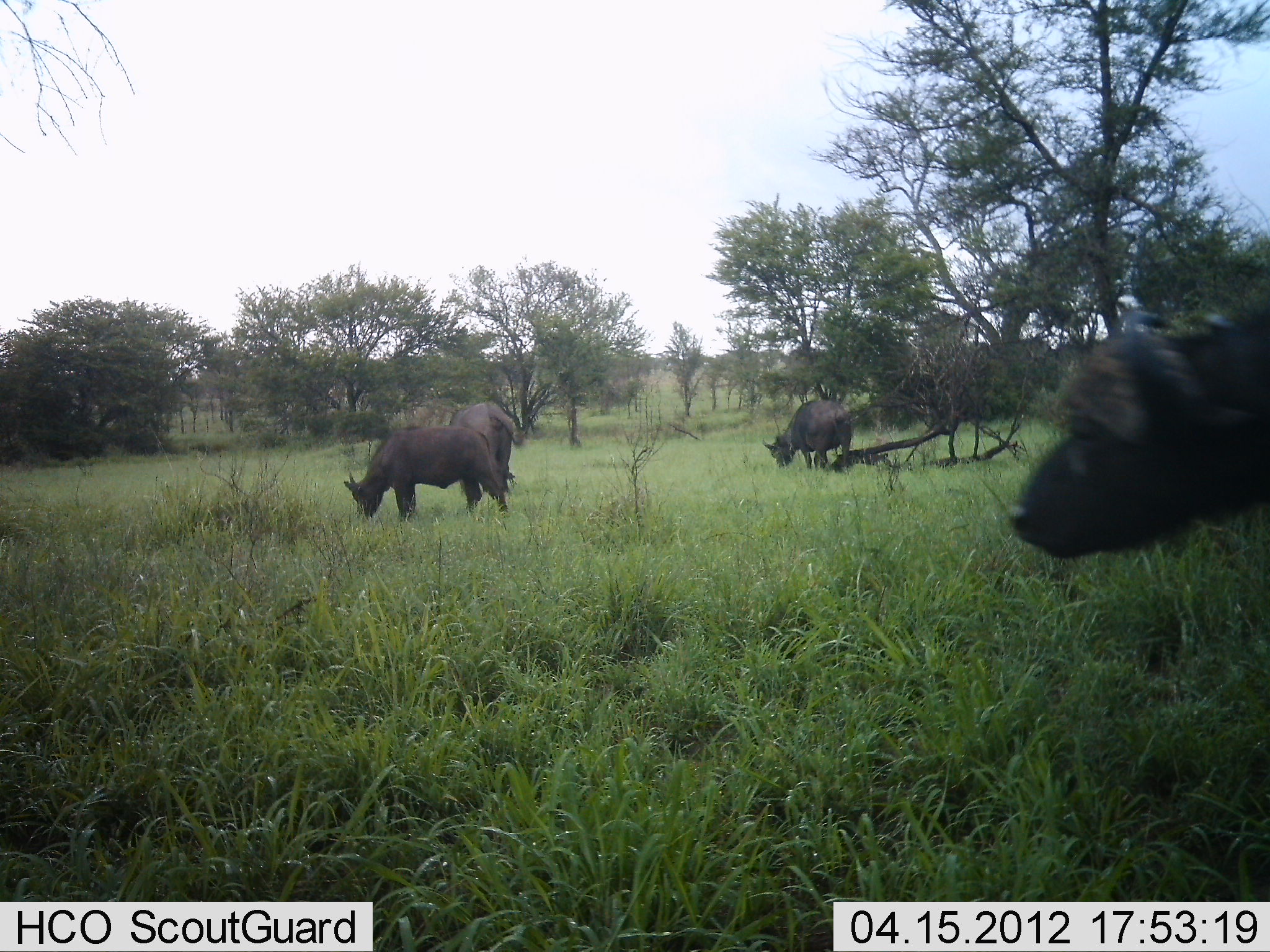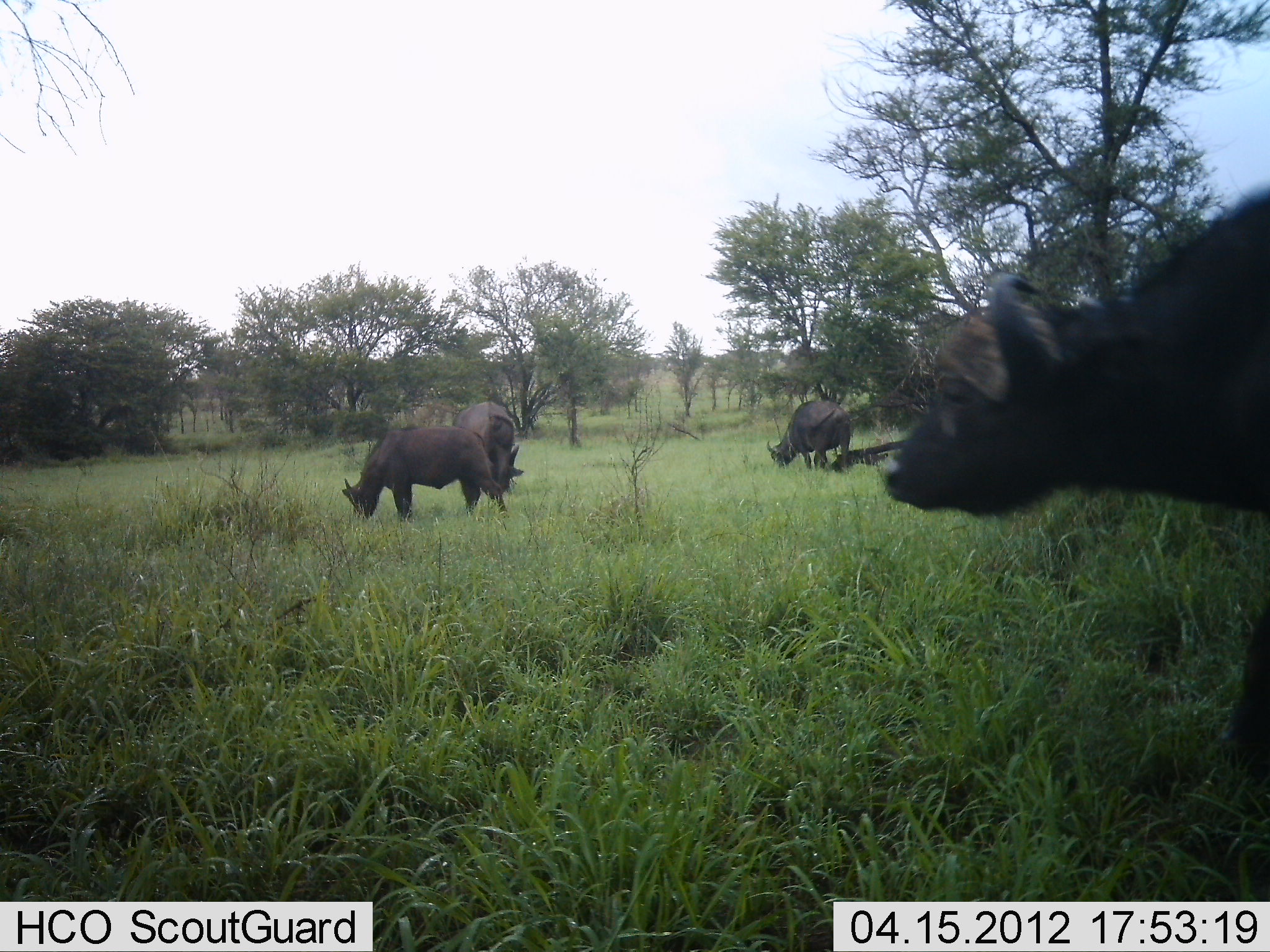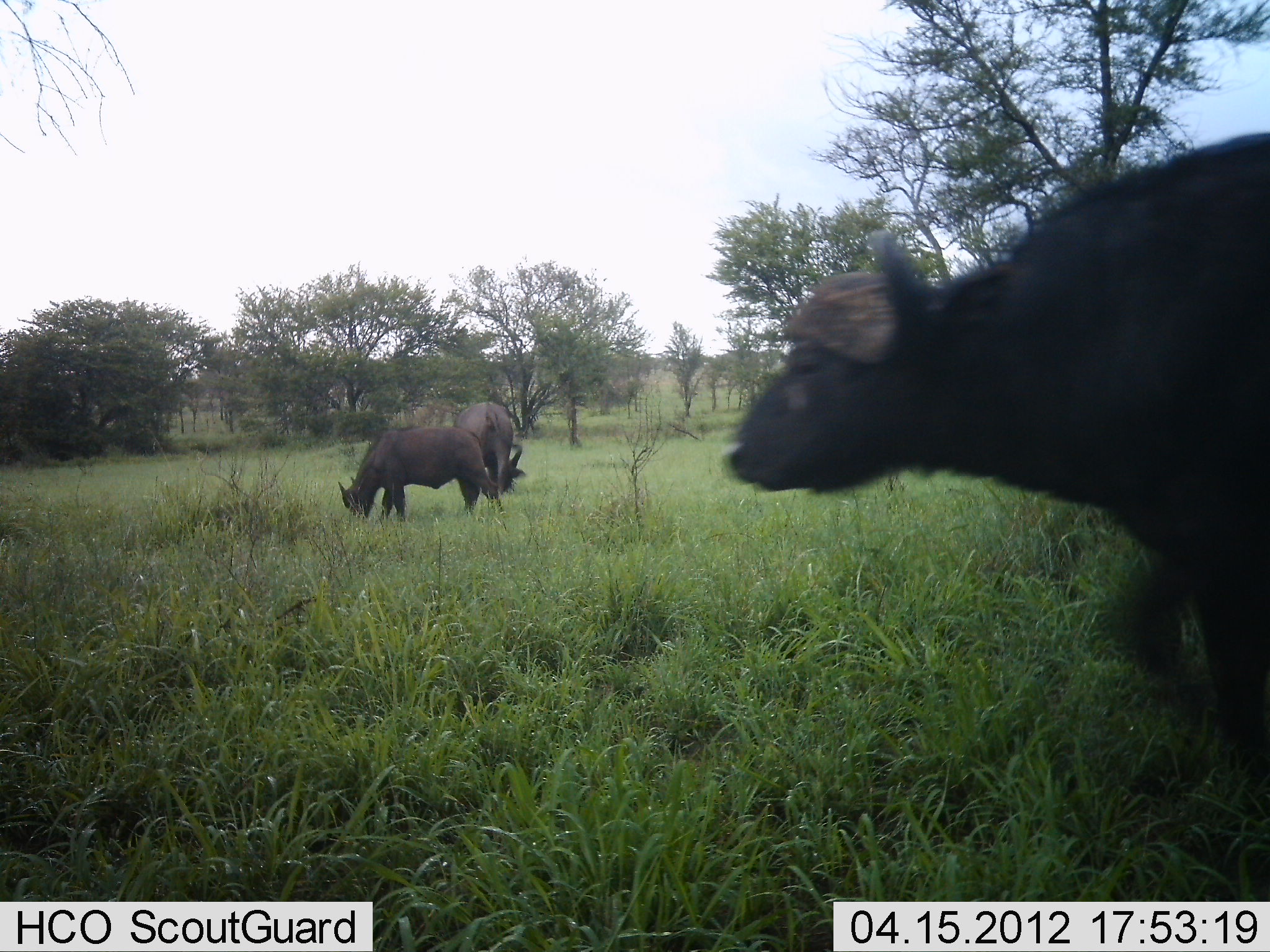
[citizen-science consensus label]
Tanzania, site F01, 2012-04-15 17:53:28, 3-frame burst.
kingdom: Animalia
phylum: Chordata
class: Mammalia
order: Artiodactyla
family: Bovidae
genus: Syncerus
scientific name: Syncerus caffer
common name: cape buffalo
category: buffalo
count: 4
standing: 34%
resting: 3%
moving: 59%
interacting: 0%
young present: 7%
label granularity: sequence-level